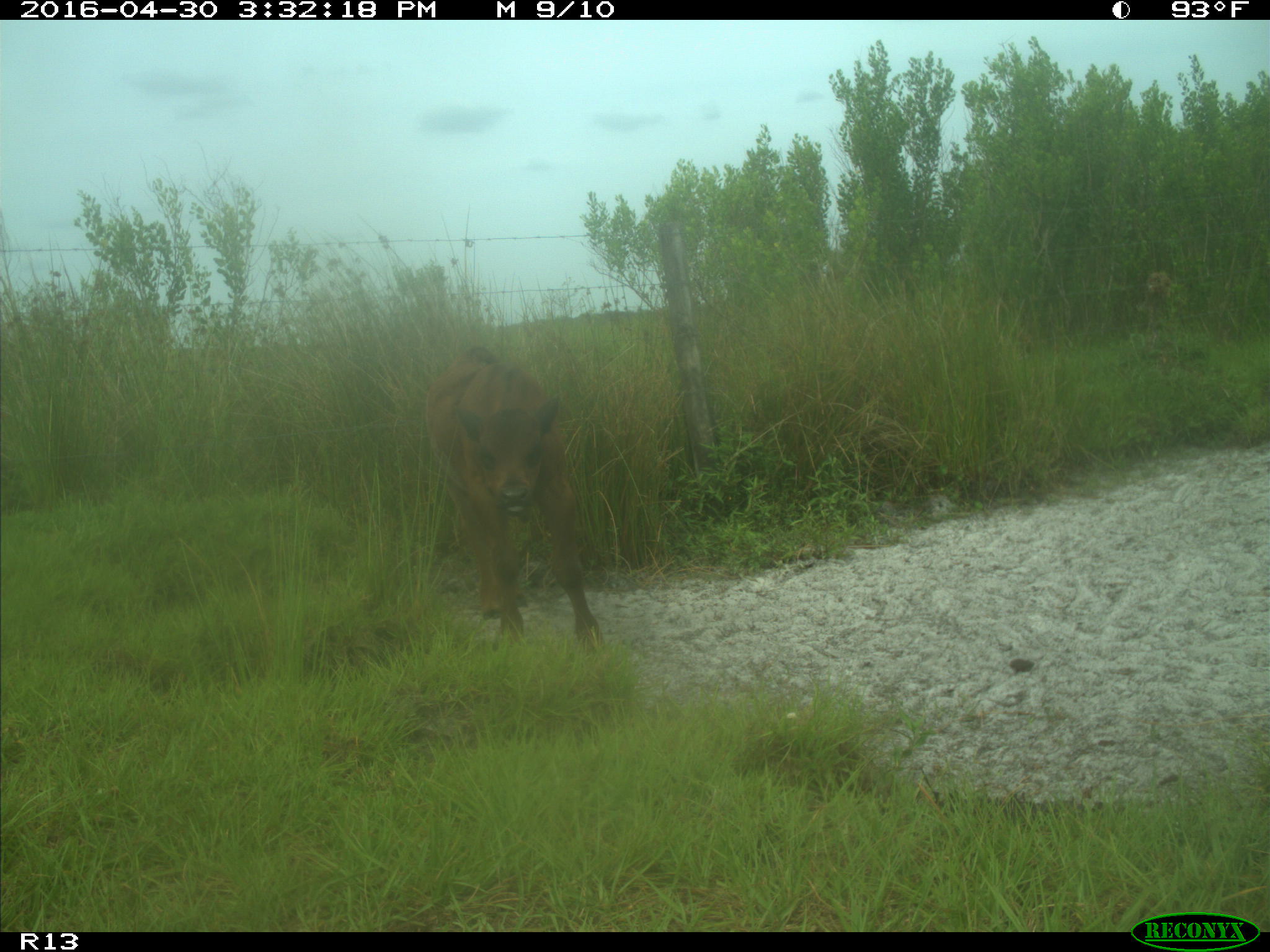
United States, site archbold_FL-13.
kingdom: Animalia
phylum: Chordata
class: Mammalia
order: Artiodactyla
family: Bovidae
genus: Bos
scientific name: Bos taurus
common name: domestic cow